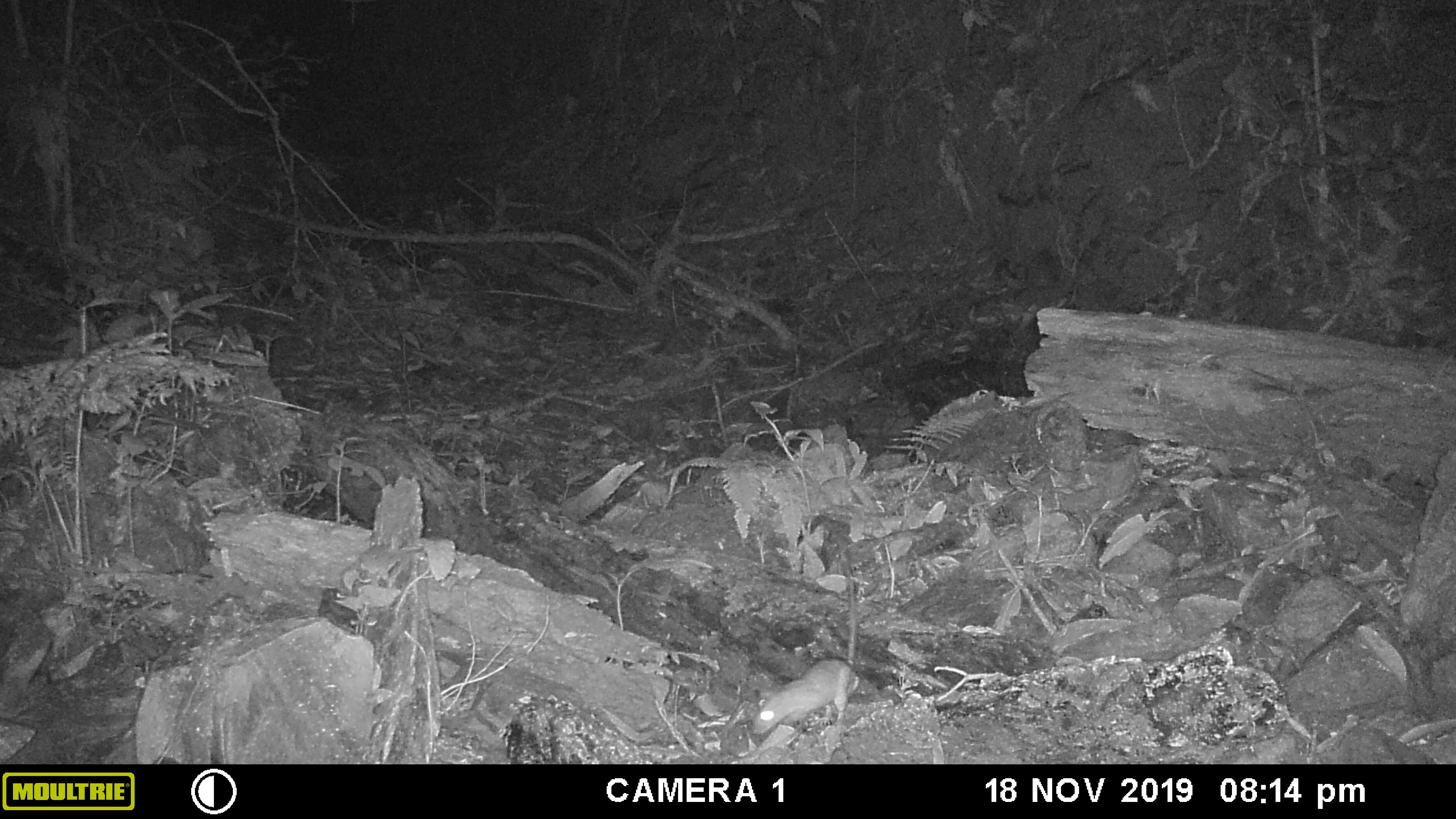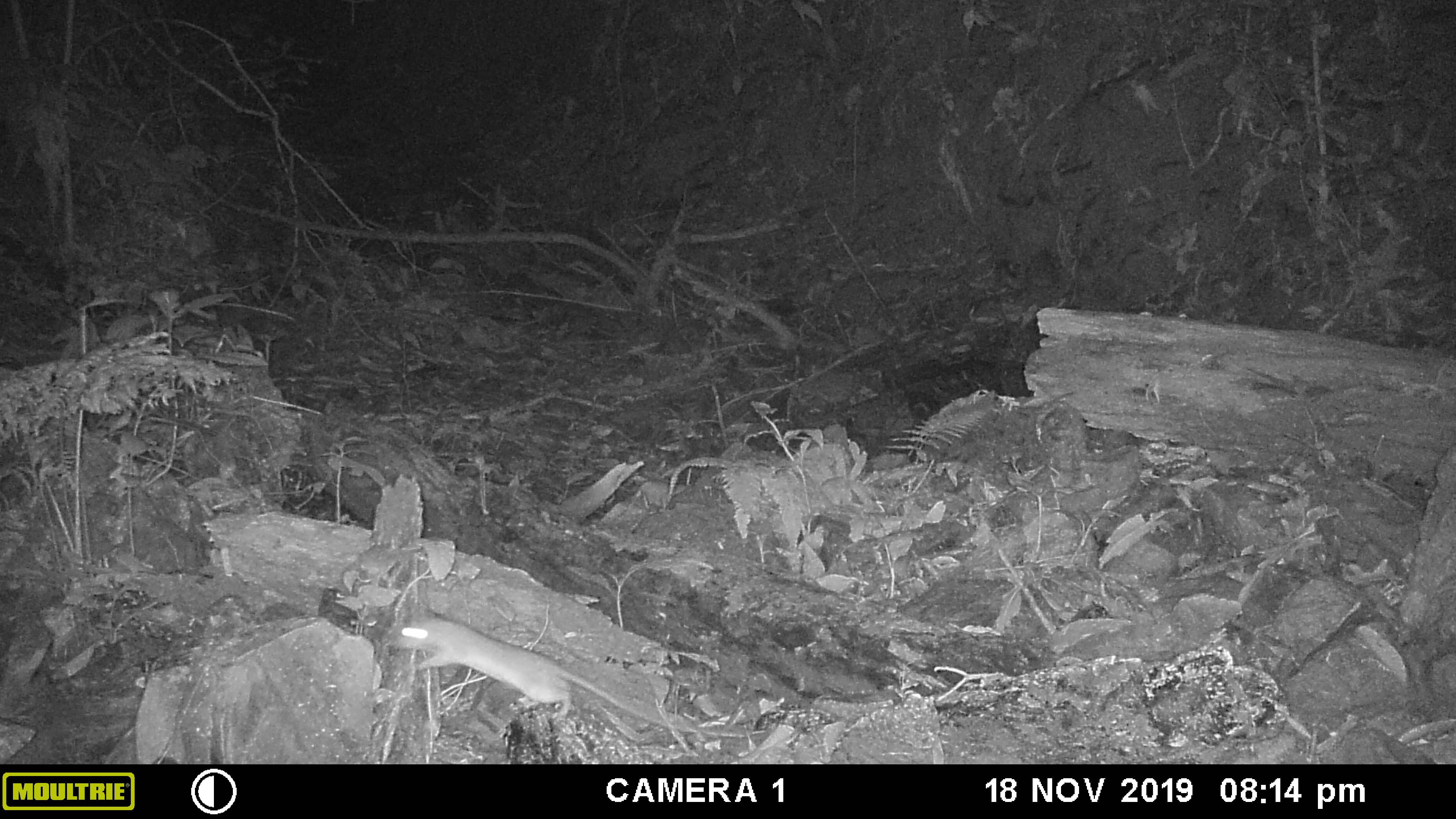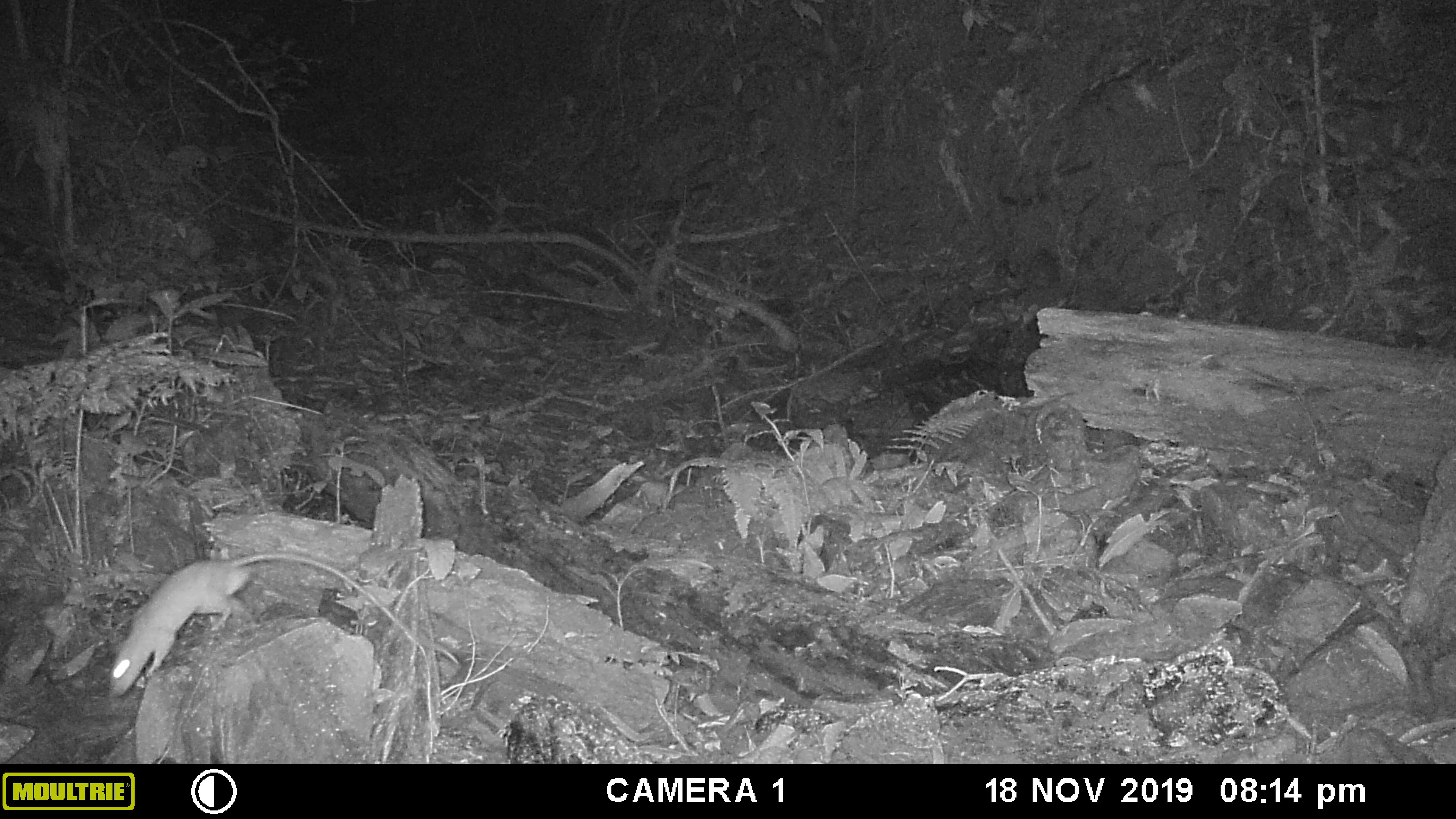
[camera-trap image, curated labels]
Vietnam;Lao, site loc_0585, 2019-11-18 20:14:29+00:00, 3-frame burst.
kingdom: Animalia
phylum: Chordata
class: Mammalia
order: Rodentia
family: Muridae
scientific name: Muridae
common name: old-world mice and rats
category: unidentified murid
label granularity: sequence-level